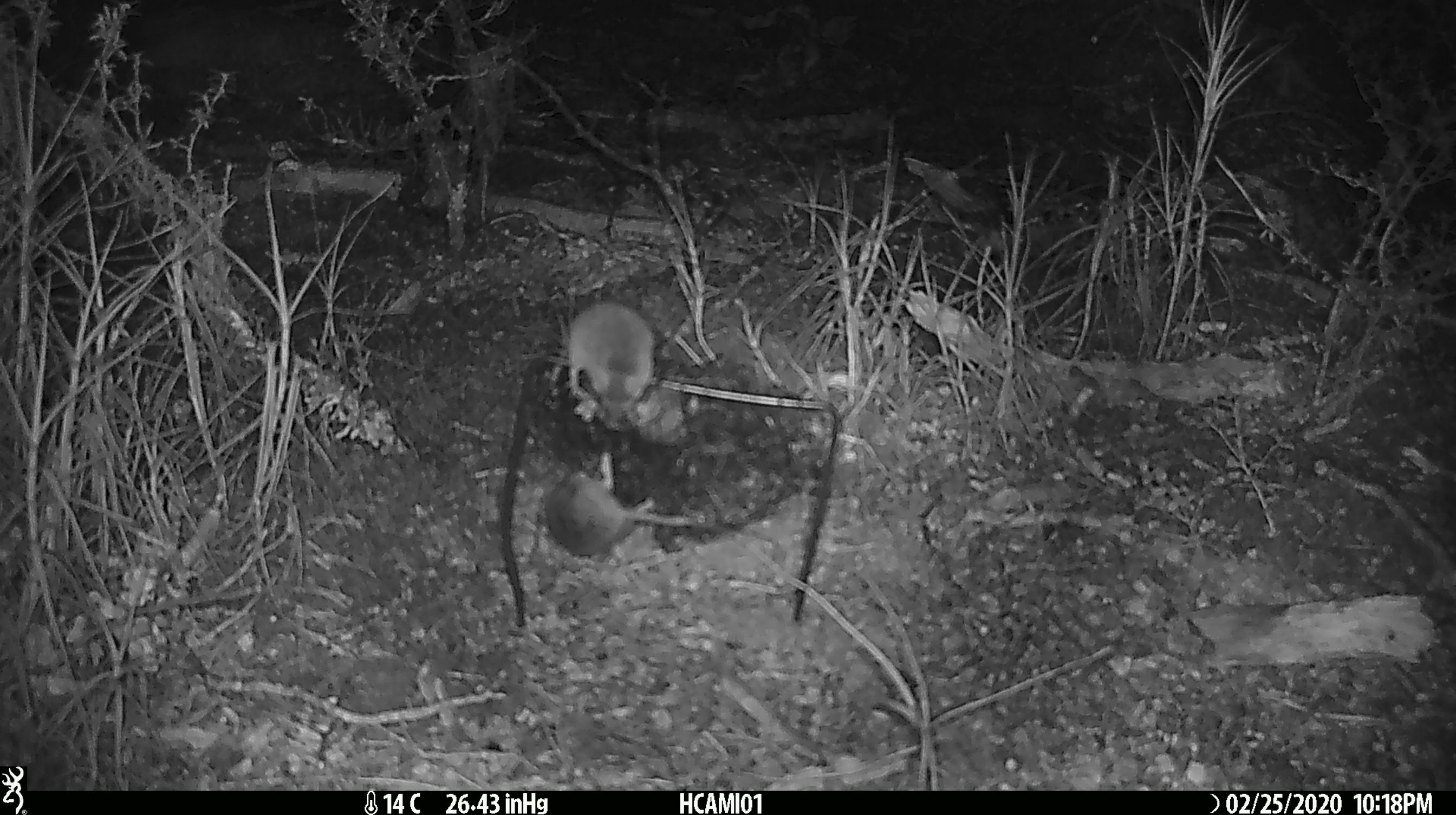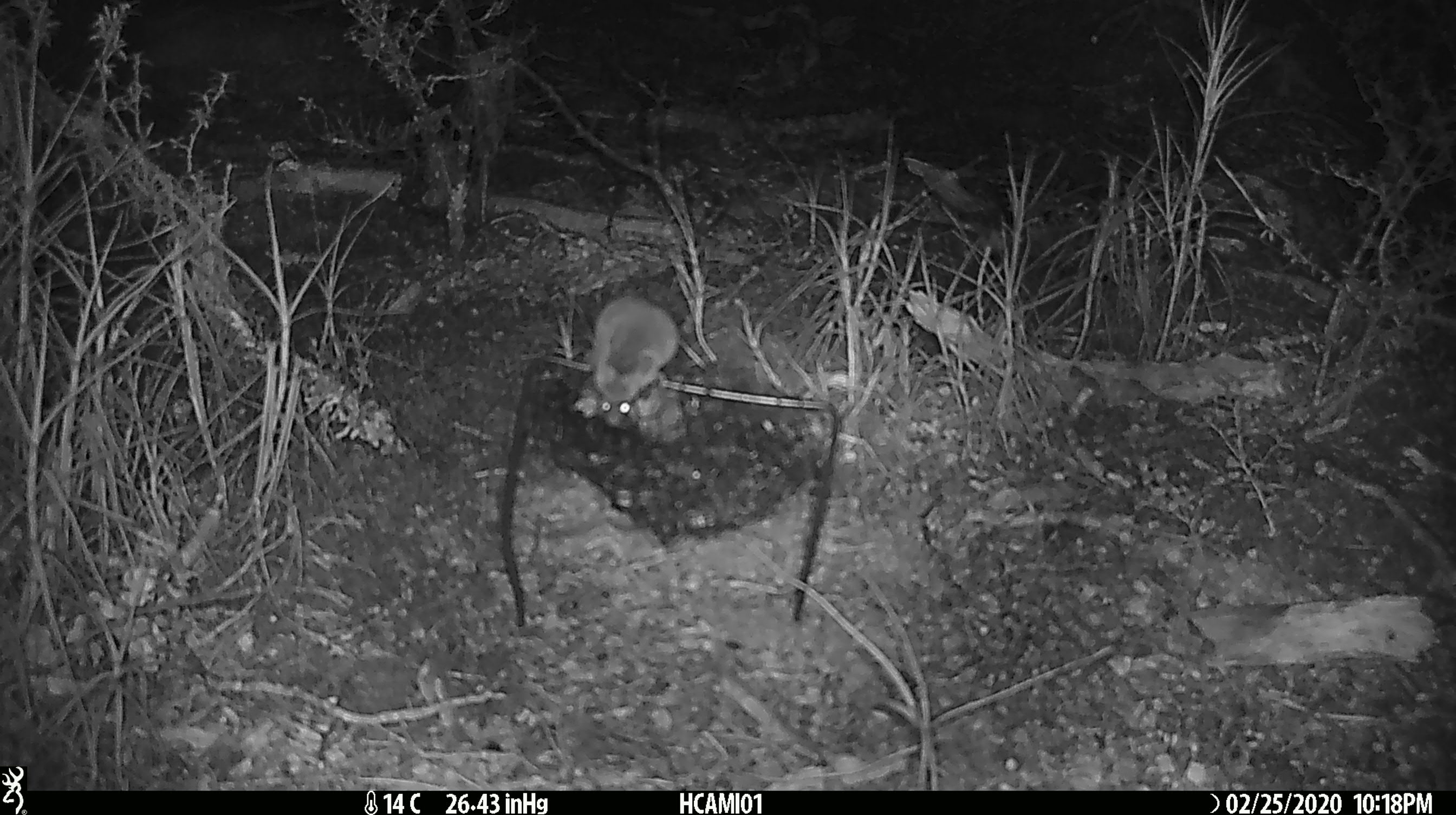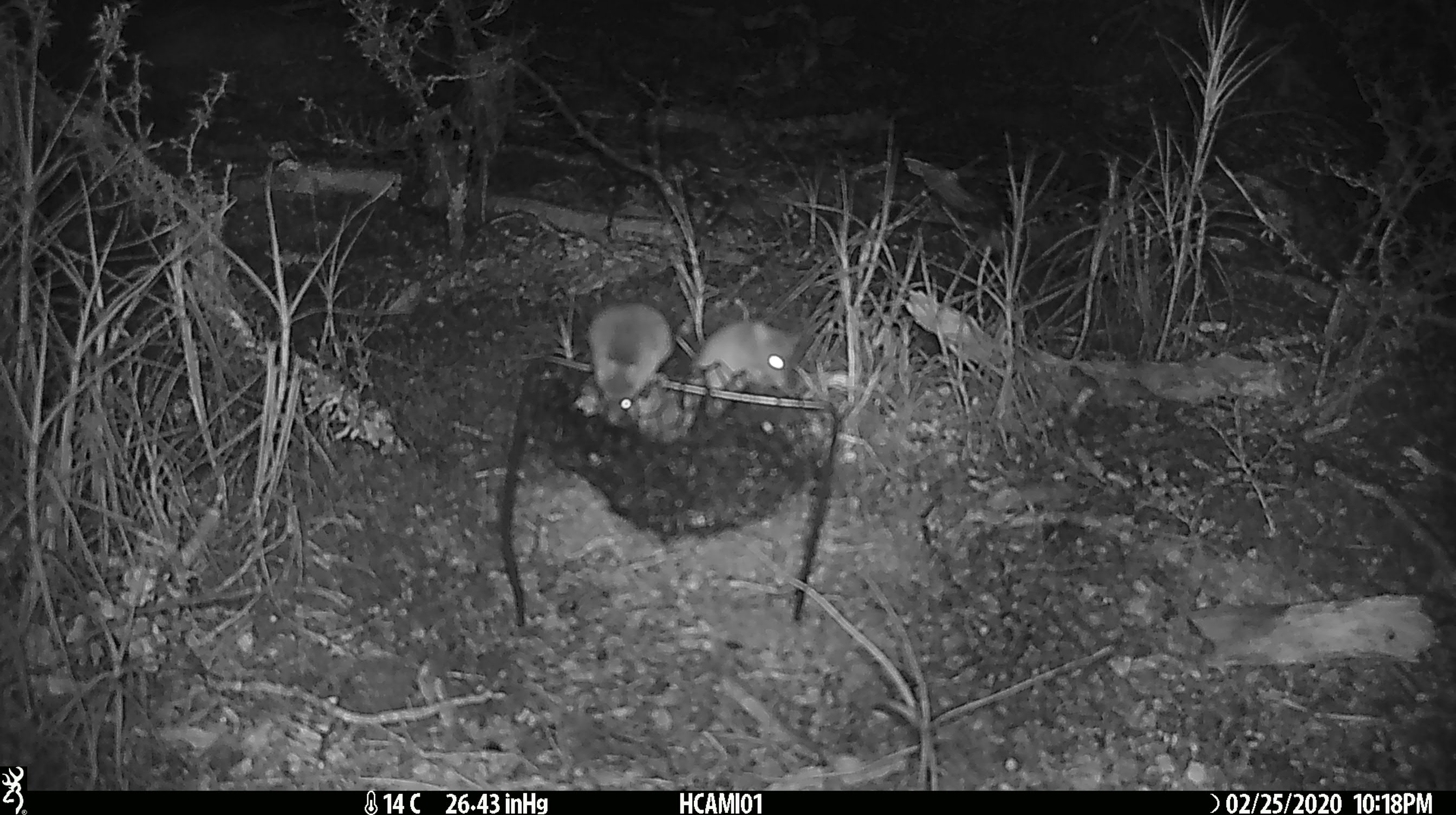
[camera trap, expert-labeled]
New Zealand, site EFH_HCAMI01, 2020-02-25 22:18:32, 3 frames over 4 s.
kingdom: Animalia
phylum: Chordata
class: Mammalia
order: Rodentia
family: Muridae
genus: Mus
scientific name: Mus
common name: mouse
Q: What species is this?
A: Mouse (Mus).